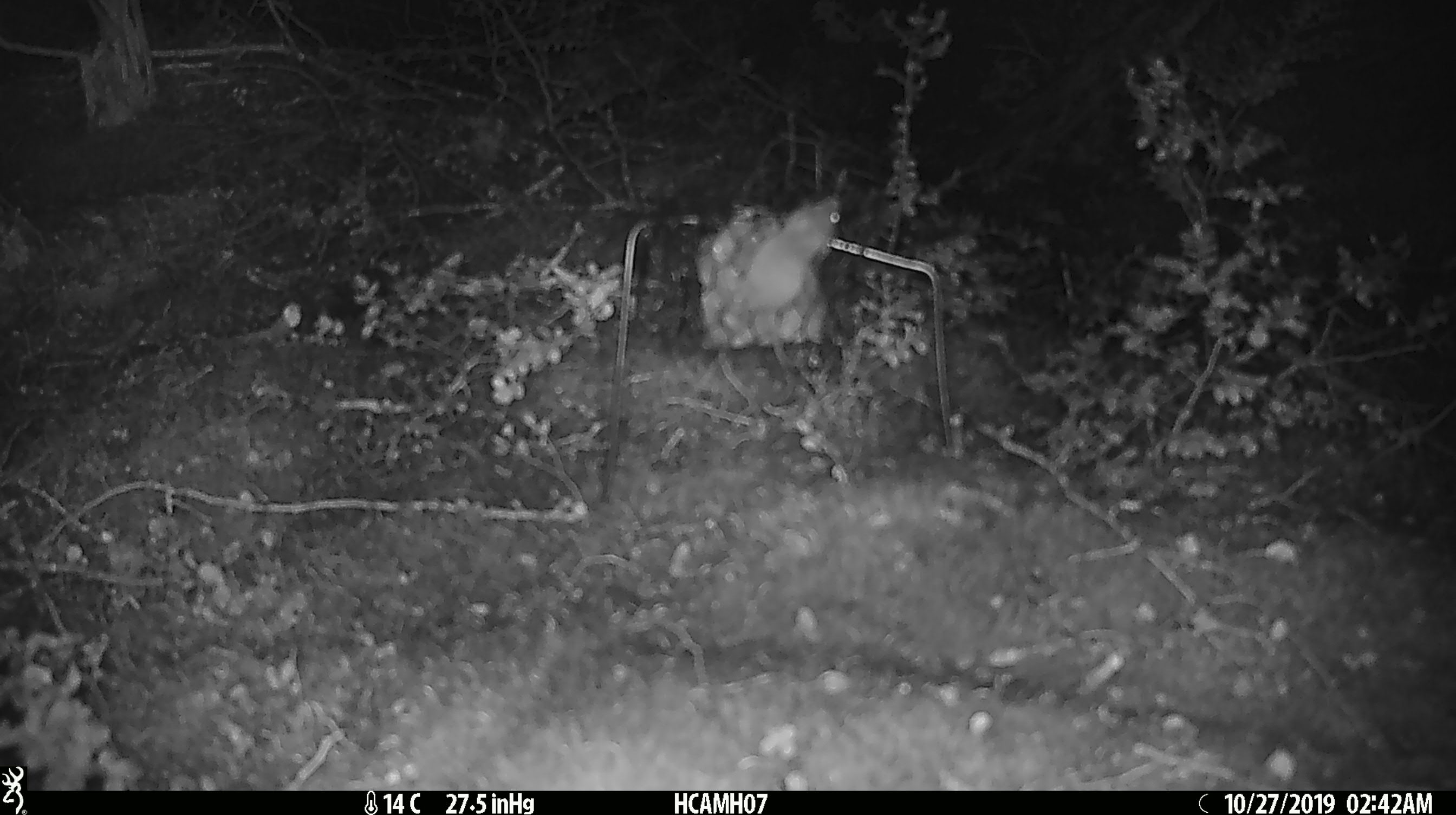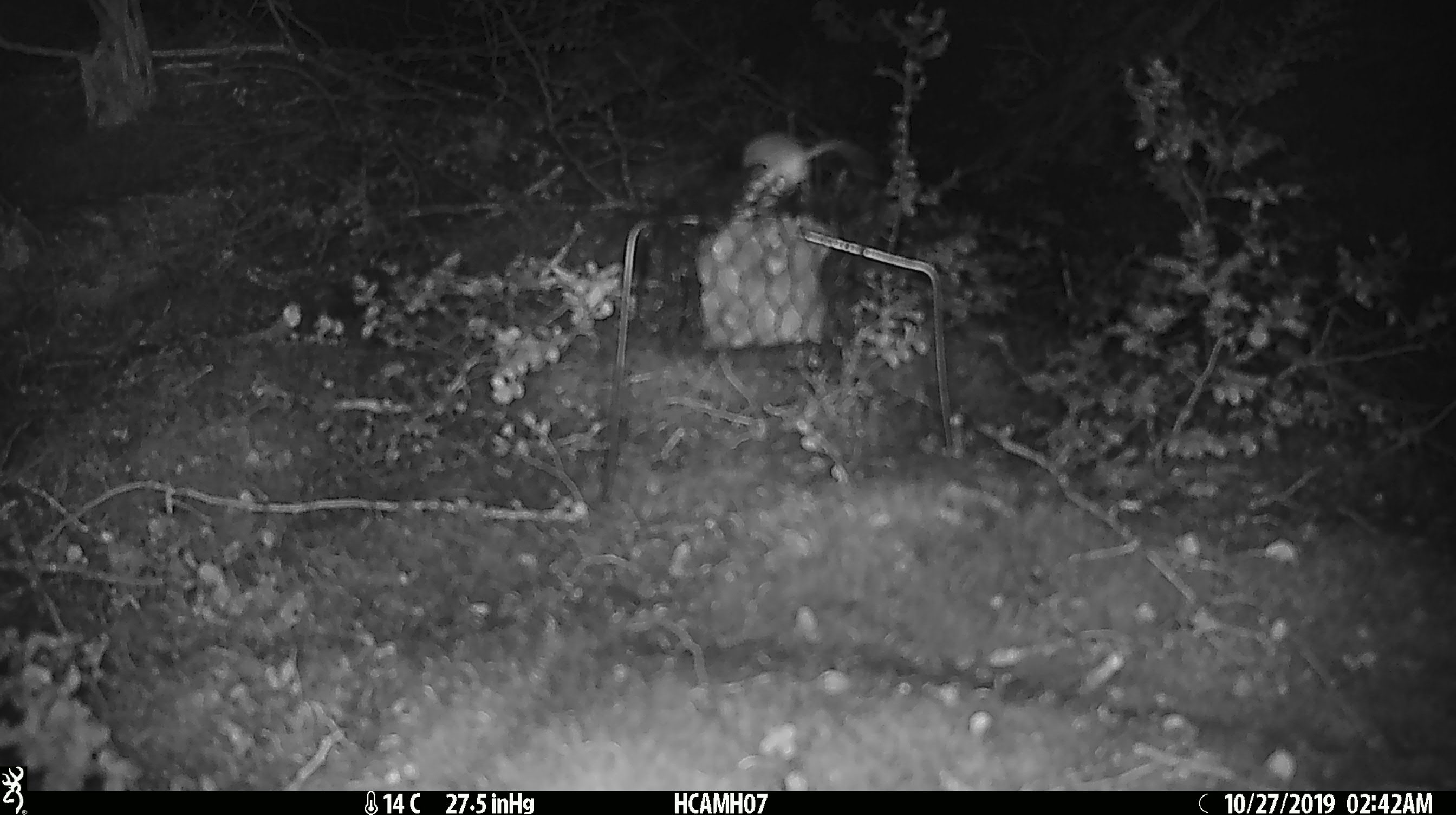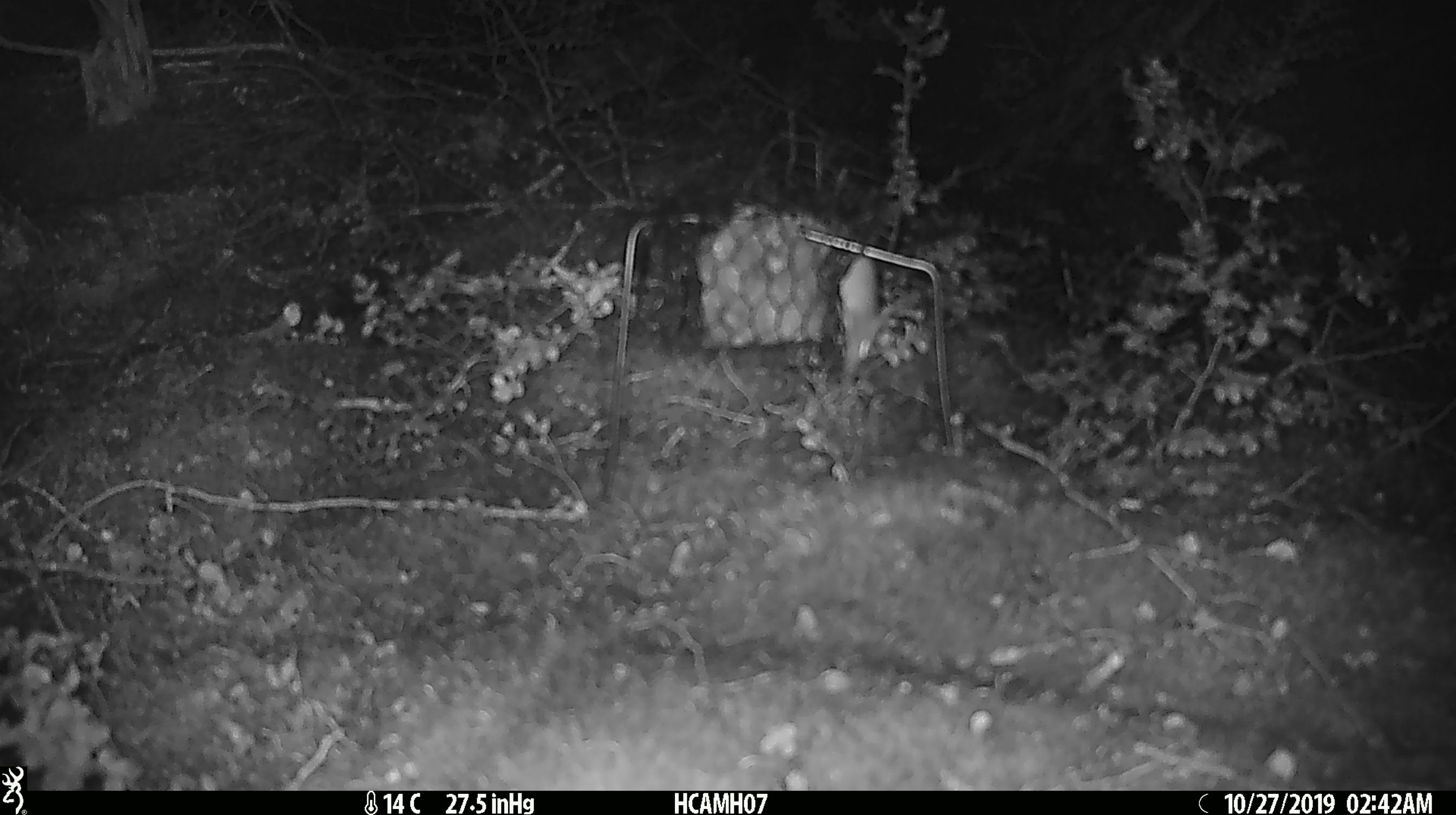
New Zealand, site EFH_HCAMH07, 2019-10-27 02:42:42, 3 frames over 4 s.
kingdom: Animalia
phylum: Chordata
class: Mammalia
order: Rodentia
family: Muridae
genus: Mus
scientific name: Mus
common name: mouse